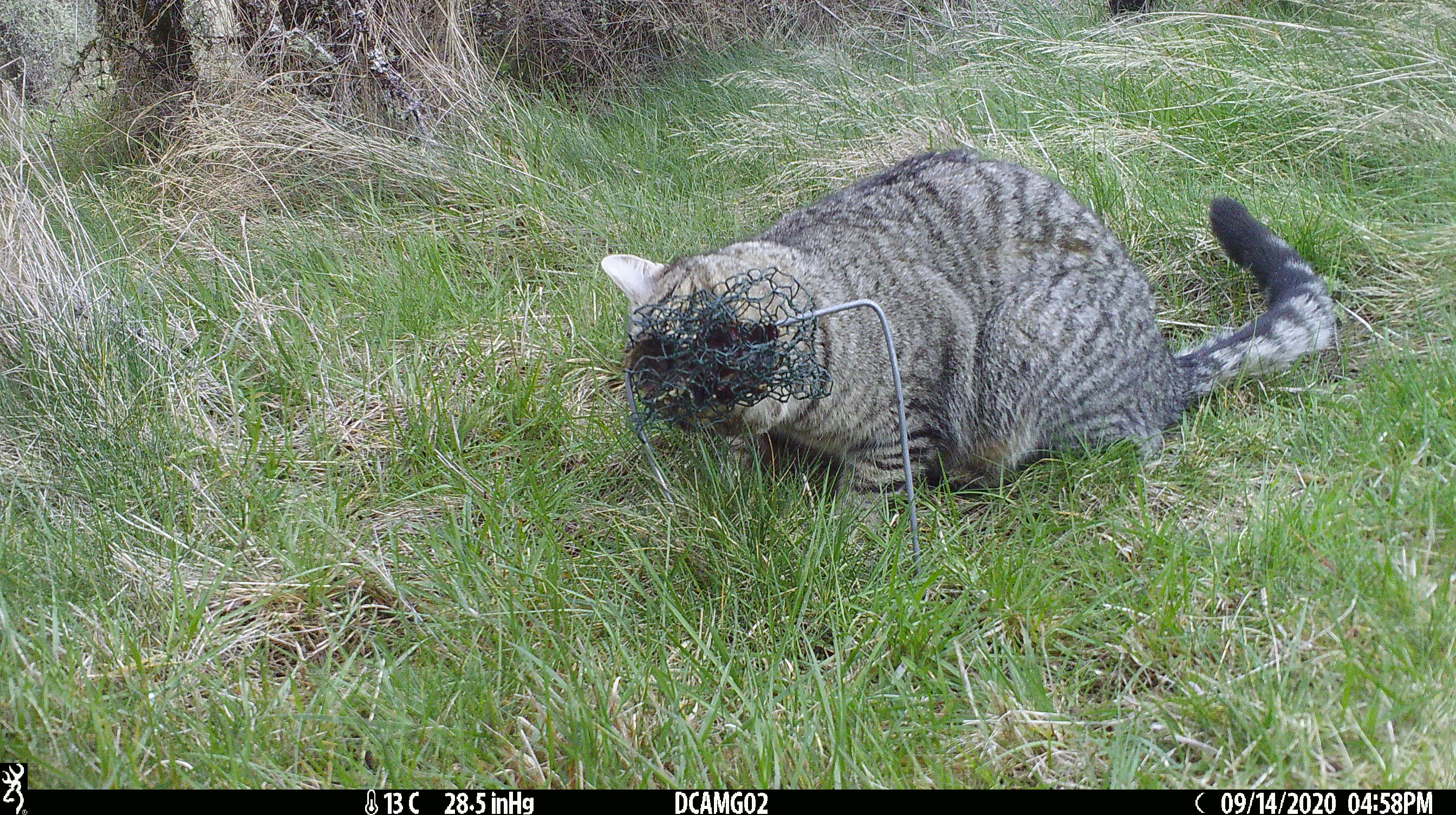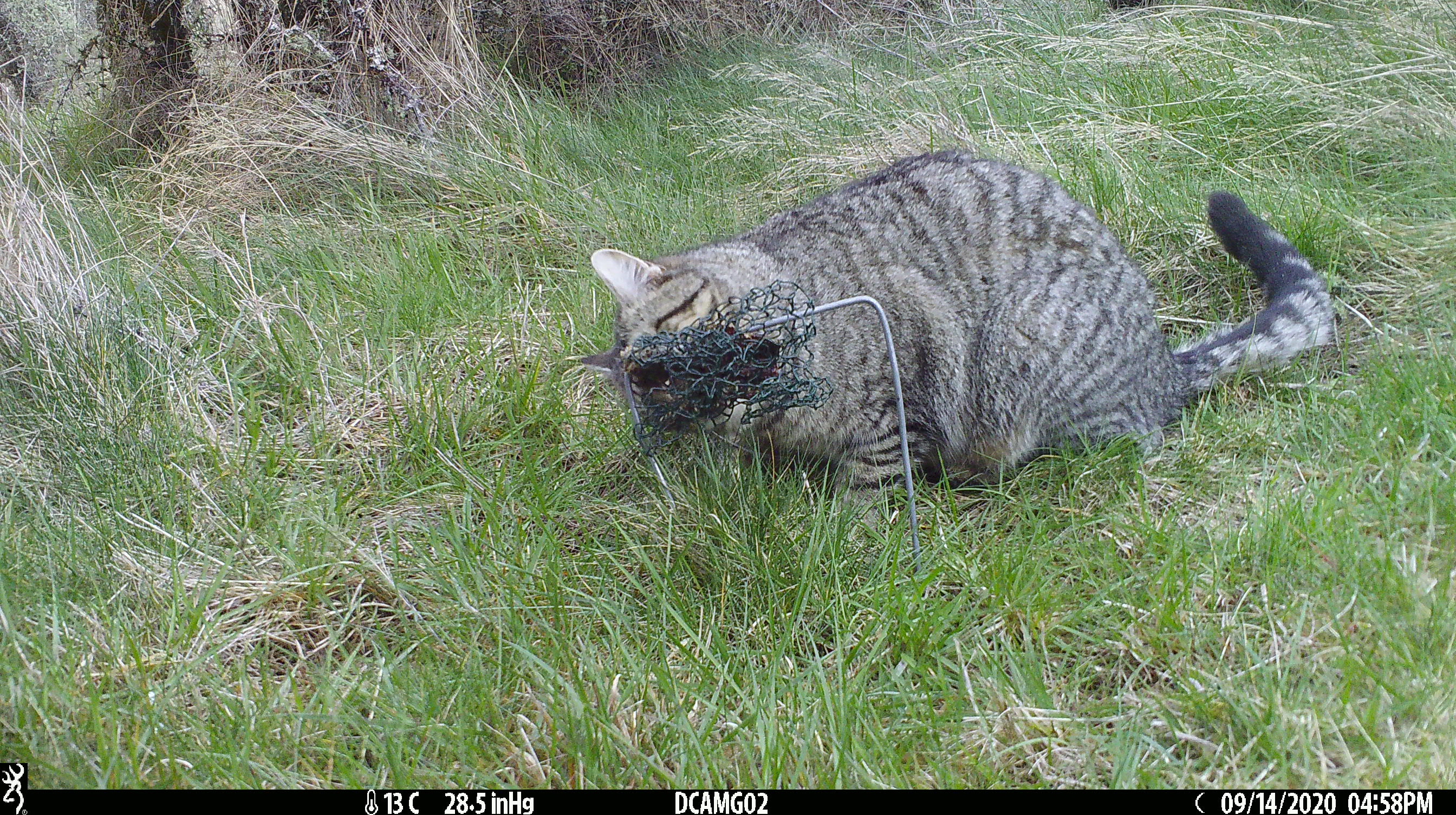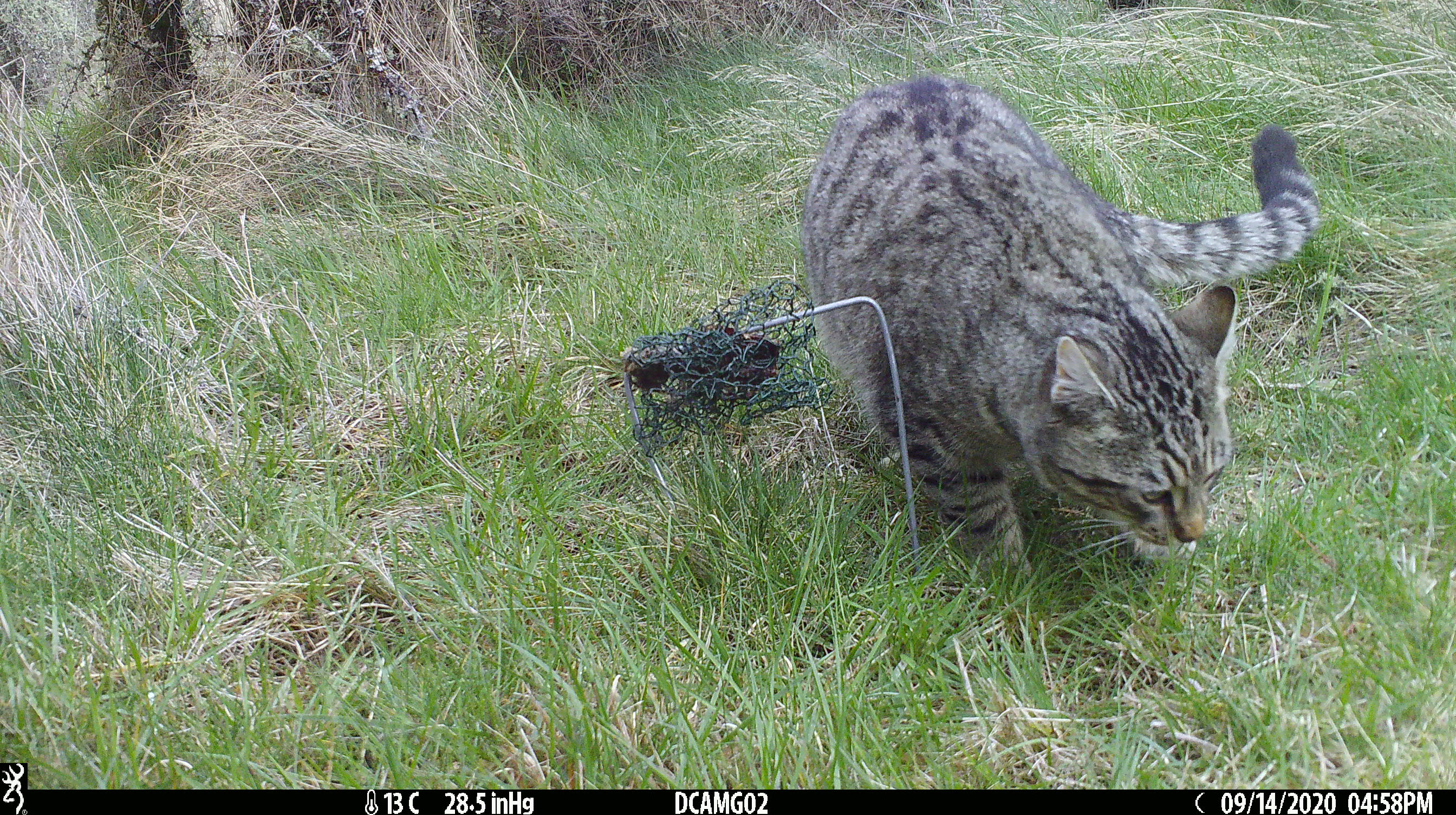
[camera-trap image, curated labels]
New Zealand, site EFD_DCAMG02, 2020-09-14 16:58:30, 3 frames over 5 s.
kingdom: Animalia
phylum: Chordata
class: Mammalia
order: Carnivora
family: Felidae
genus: Felis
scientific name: Felis catus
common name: domestic cat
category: cat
Cat (domestic cat) (Felis catus).